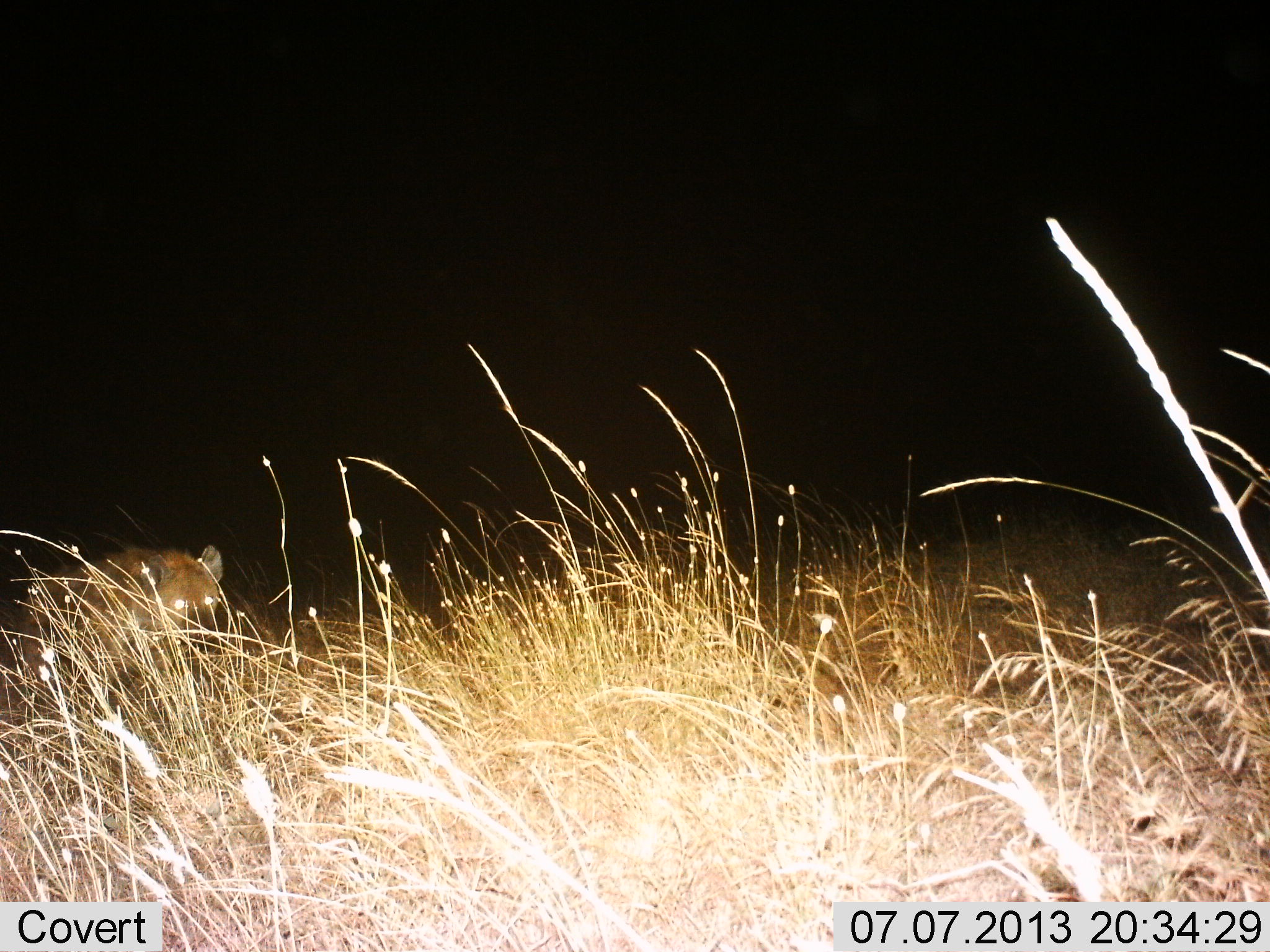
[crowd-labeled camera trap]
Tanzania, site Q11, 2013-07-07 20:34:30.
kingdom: Animalia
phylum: Chordata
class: Mammalia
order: Carnivora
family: Hyaenidae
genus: Crocuta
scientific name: Crocuta crocuta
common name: spotted hyena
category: hyenaspotted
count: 1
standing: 46%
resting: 0%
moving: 54%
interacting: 0%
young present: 0%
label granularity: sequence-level